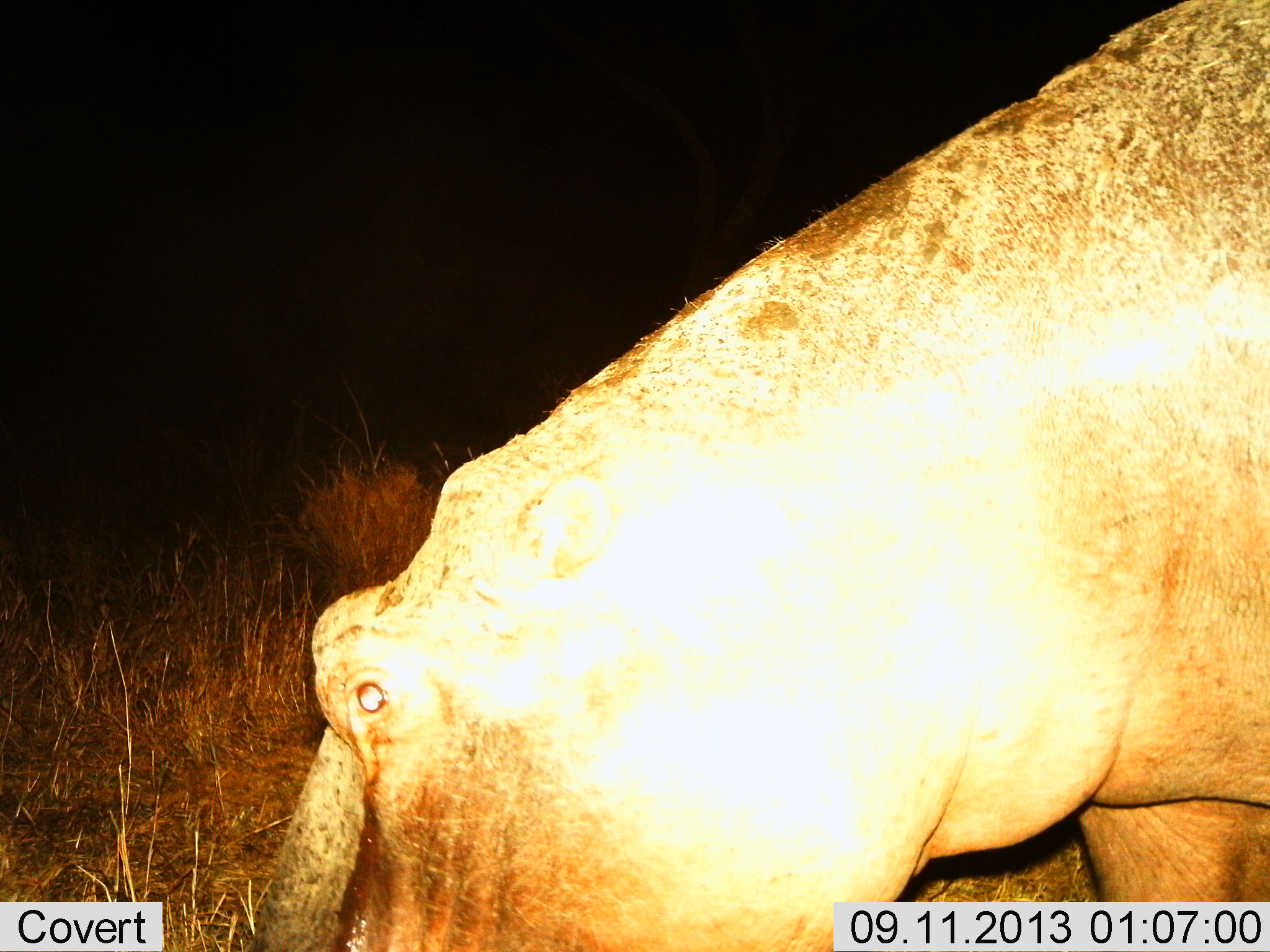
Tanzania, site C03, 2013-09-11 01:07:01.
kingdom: Animalia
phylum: Chordata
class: Mammalia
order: Artiodactyla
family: Hippopotamidae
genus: Hippopotamus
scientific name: Hippopotamus amphibius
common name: hippopotamus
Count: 1.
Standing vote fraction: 41%.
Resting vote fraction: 0%.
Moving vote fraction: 12%.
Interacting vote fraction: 6%.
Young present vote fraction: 0%.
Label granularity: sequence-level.